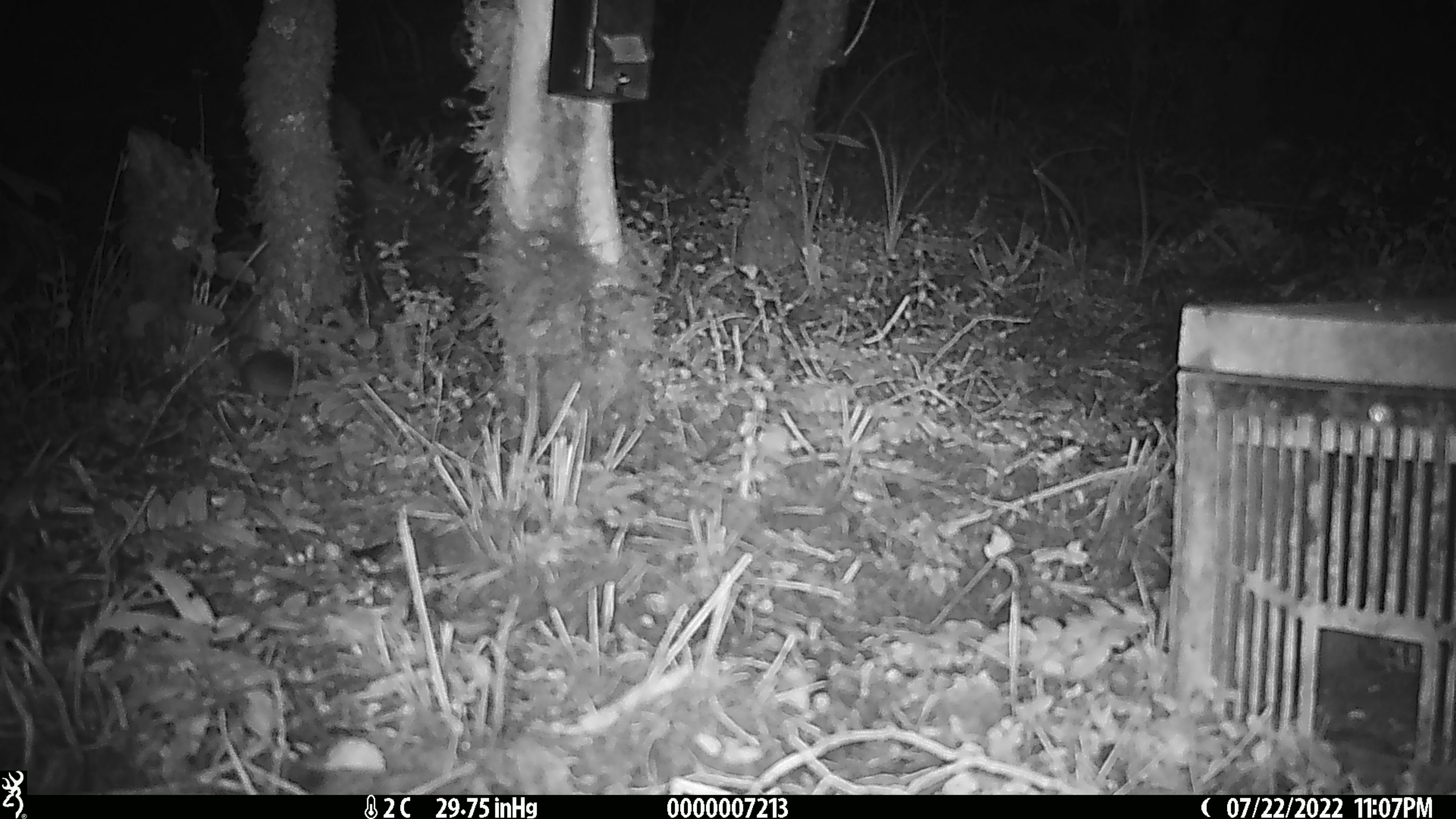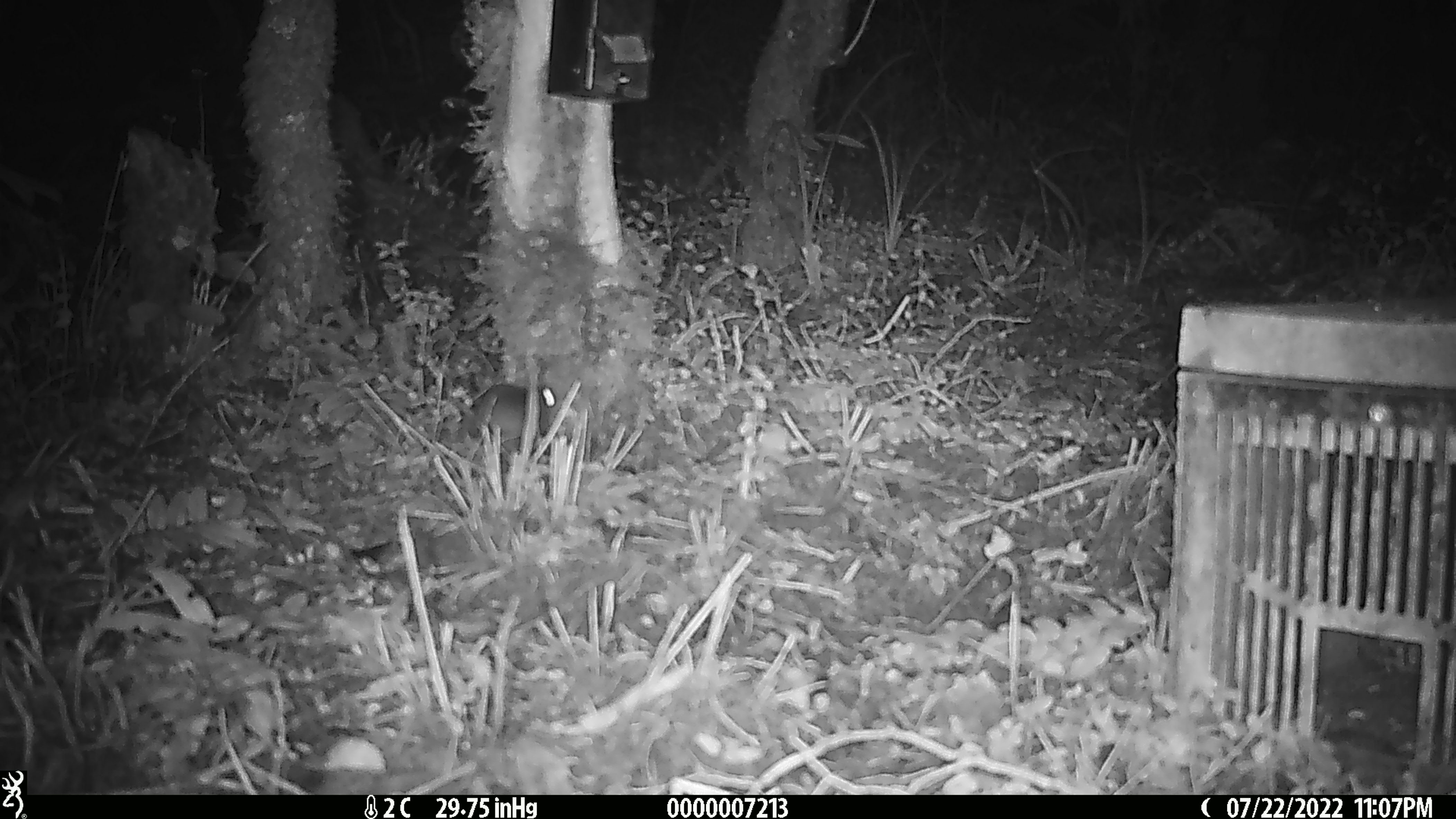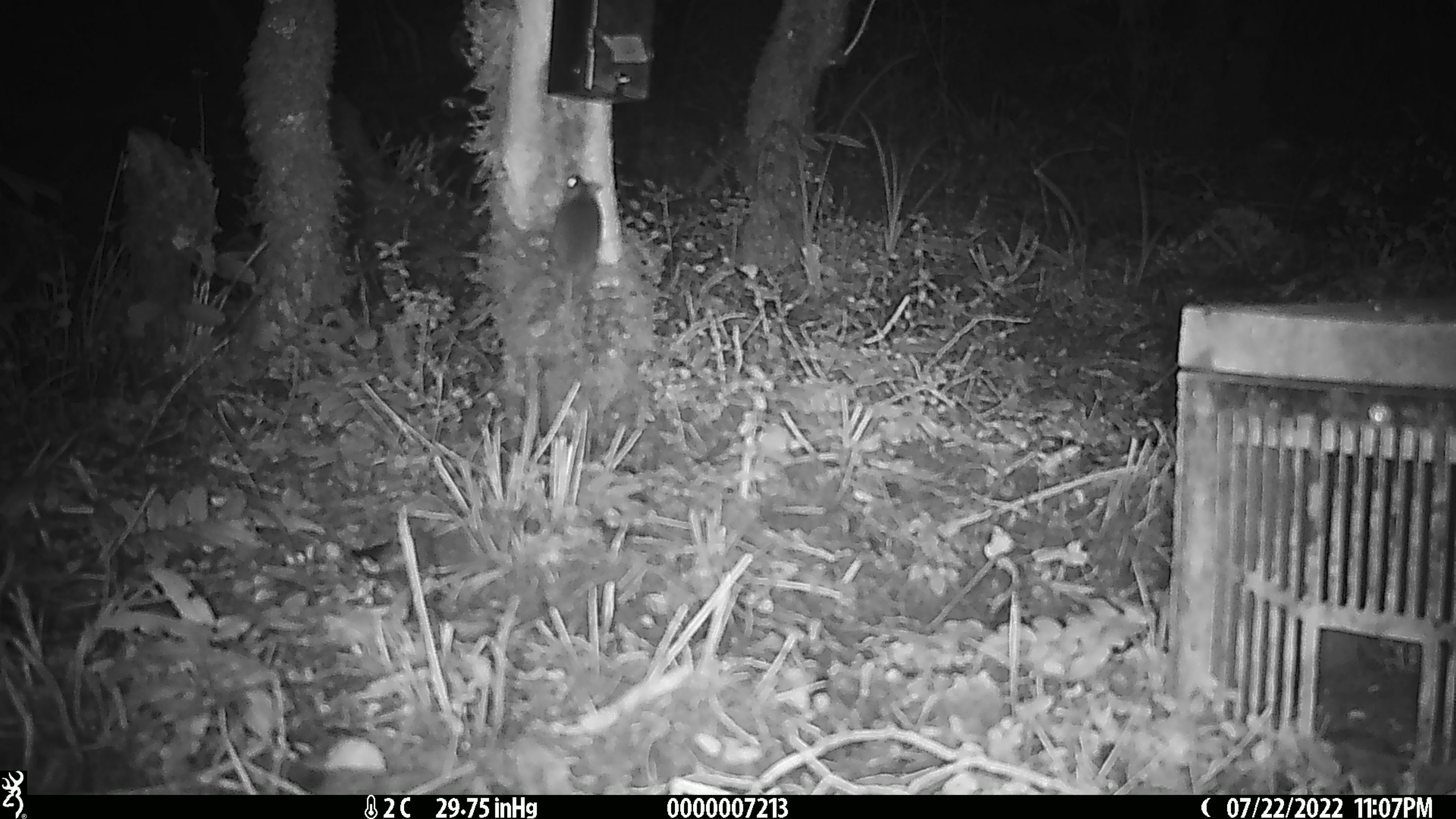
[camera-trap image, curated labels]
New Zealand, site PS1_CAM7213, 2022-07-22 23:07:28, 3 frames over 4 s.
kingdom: Animalia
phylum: Chordata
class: Mammalia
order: Rodentia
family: Muridae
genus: Mus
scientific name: Mus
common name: mouse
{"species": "mouse (Mus)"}